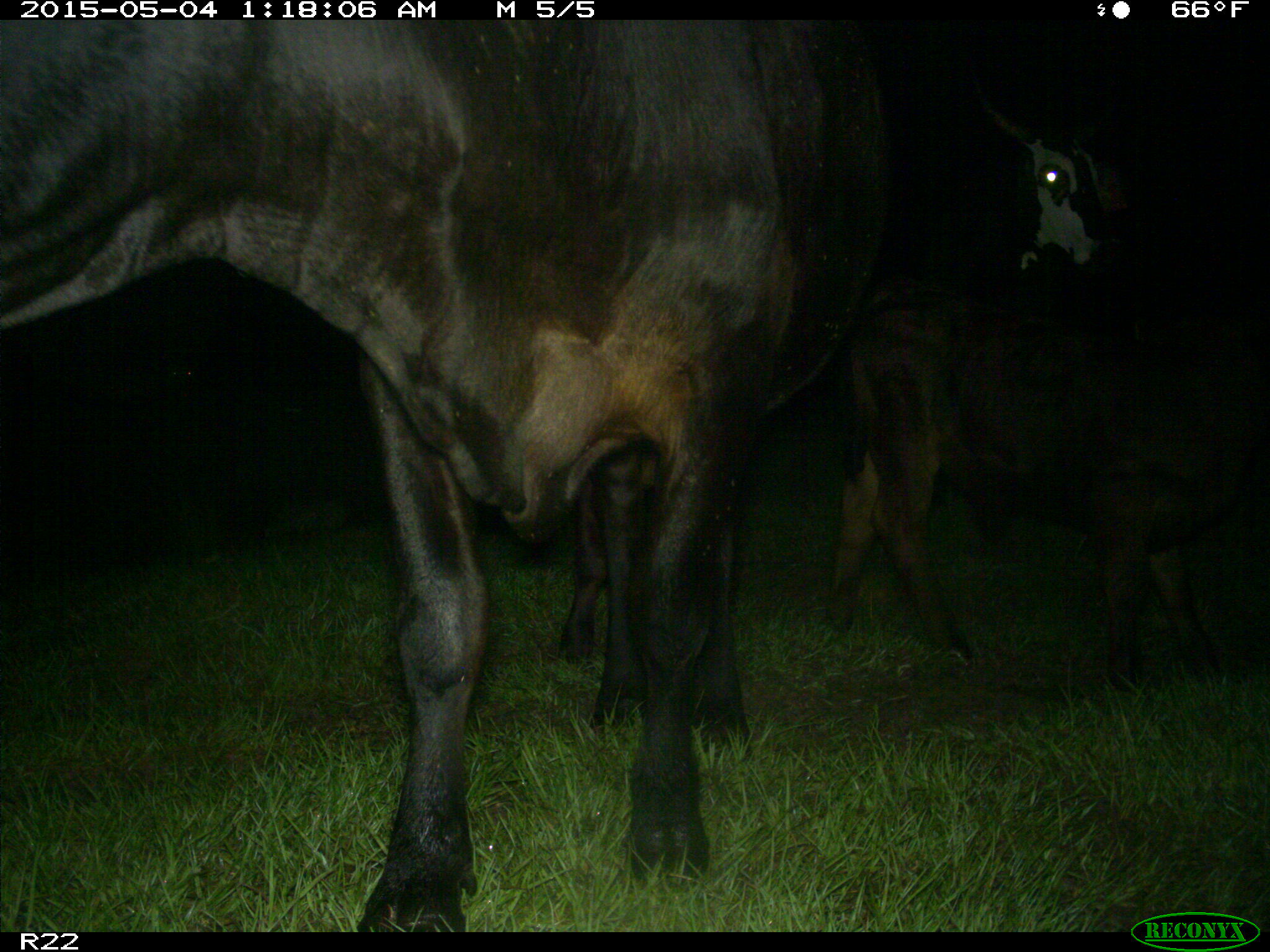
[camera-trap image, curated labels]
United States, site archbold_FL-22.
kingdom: Animalia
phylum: Chordata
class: Mammalia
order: Artiodactyla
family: Bovidae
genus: Bos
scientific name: Bos taurus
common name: domestic cow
Bos taurus (domestic cow).